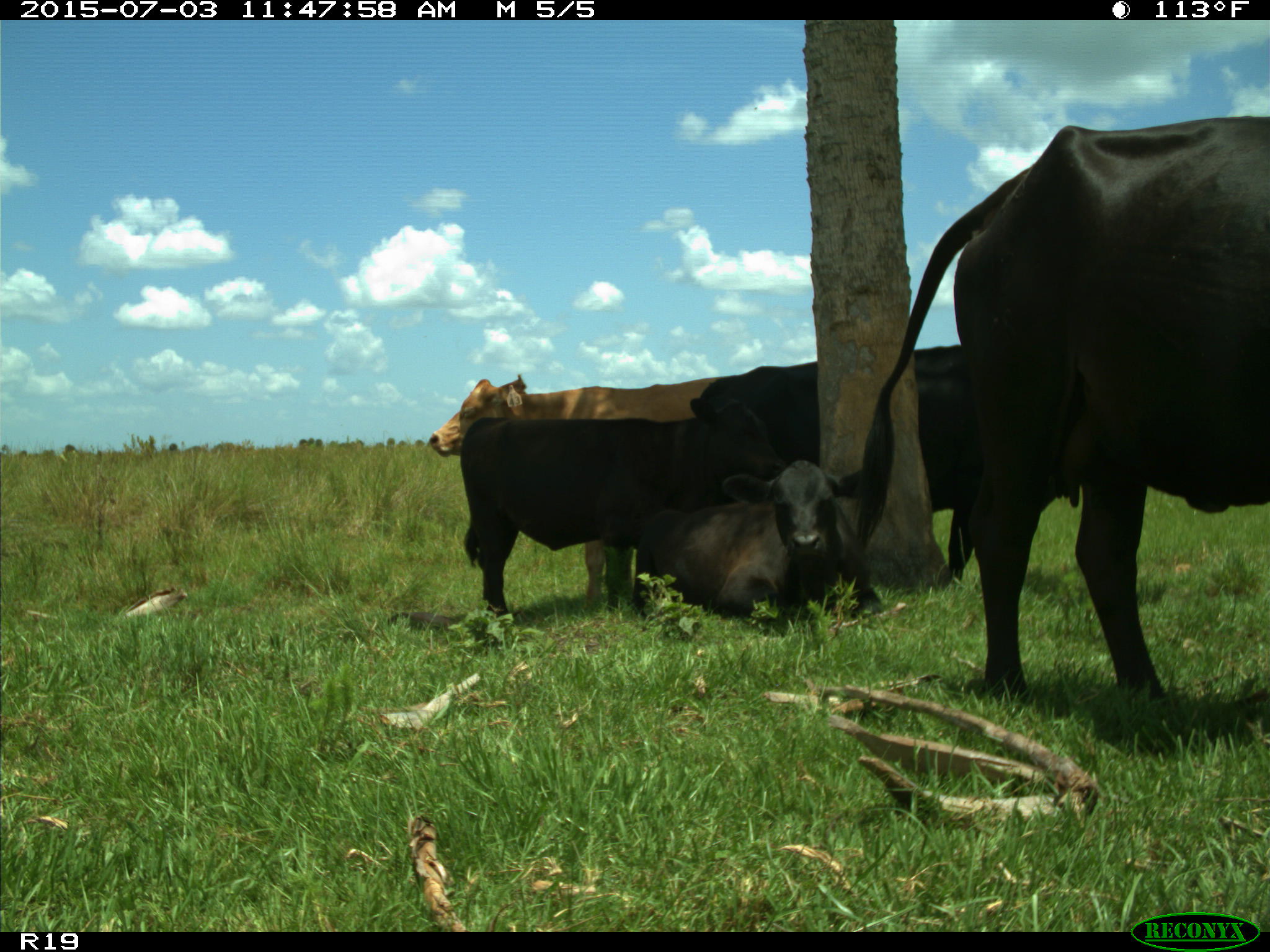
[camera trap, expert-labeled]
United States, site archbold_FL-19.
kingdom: Animalia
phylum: Chordata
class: Mammalia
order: Artiodactyla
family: Bovidae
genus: Bos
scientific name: Bos taurus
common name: domestic cow